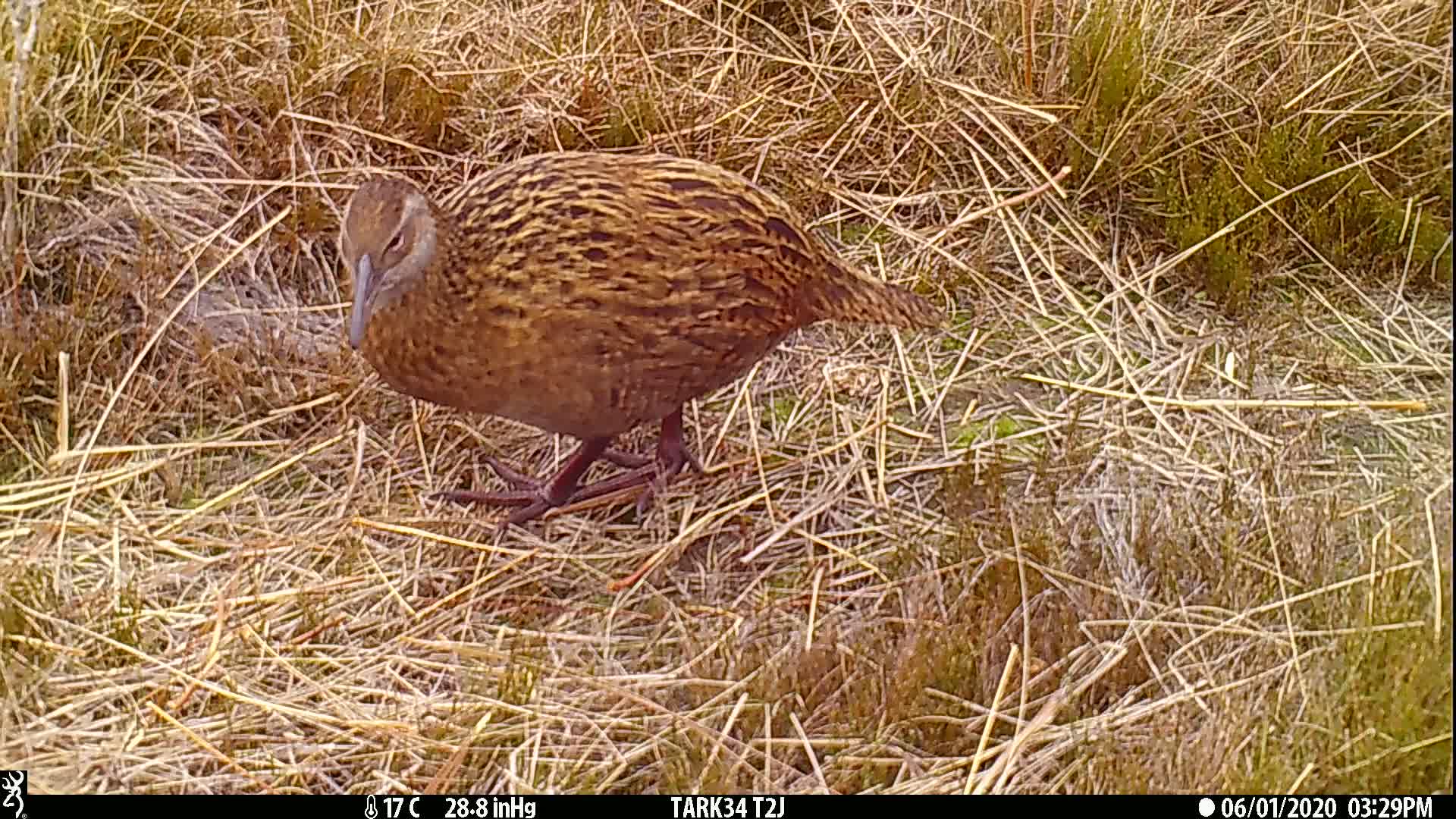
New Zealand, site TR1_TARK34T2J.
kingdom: Animalia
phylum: Chordata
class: Aves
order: Gruiformes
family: Rallidae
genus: Gallirallus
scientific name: Gallirallus australis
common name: weka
Weka (Gallirallus australis).